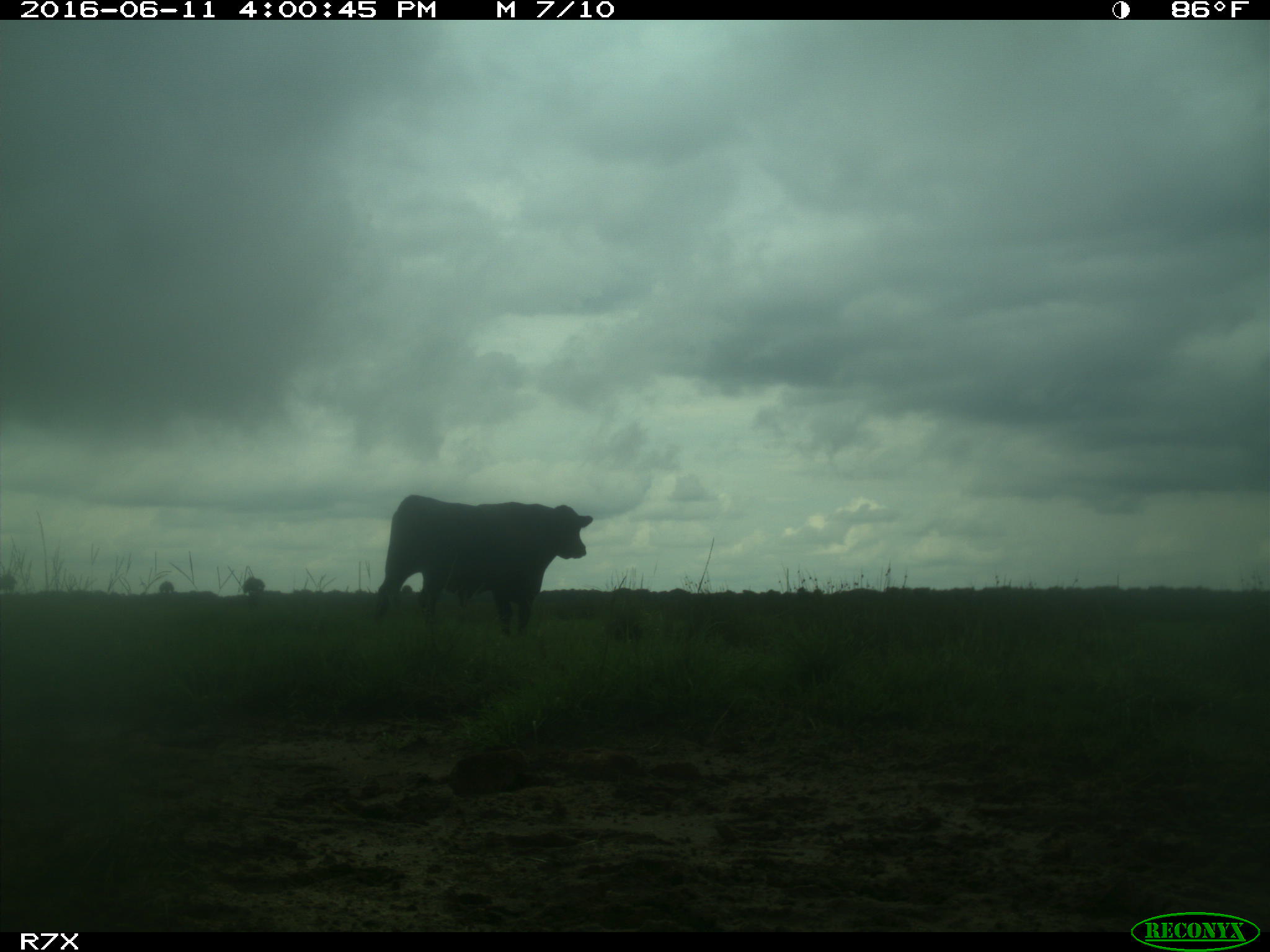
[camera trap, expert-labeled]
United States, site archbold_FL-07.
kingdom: Animalia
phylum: Chordata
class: Mammalia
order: Artiodactyla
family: Bovidae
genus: Bos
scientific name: Bos taurus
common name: domestic cow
Bos taurus (domestic cow).